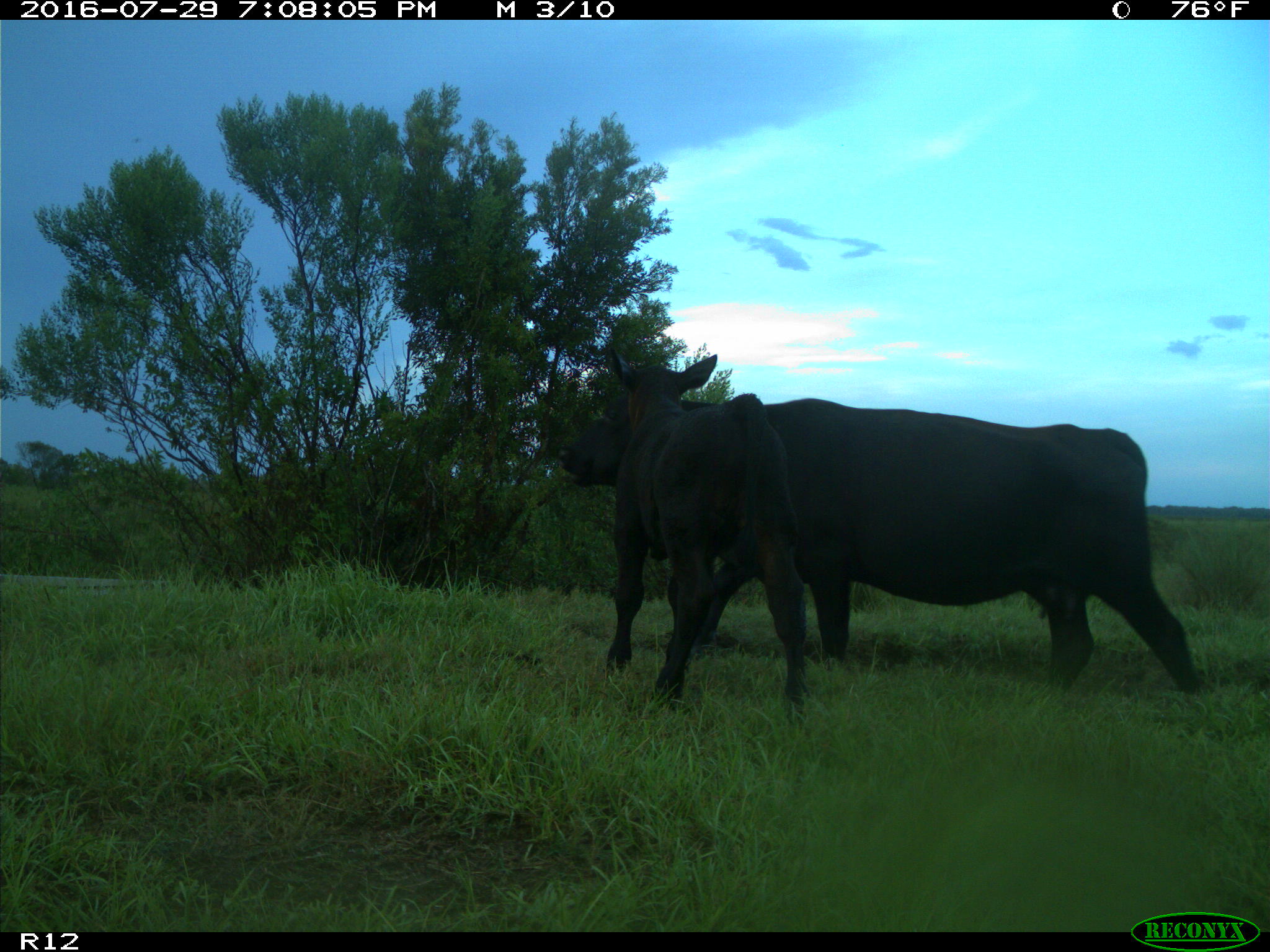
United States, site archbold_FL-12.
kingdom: Animalia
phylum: Chordata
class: Mammalia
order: Artiodactyla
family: Bovidae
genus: Bos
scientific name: Bos taurus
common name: domestic cow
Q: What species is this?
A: Bos taurus (domestic cow).